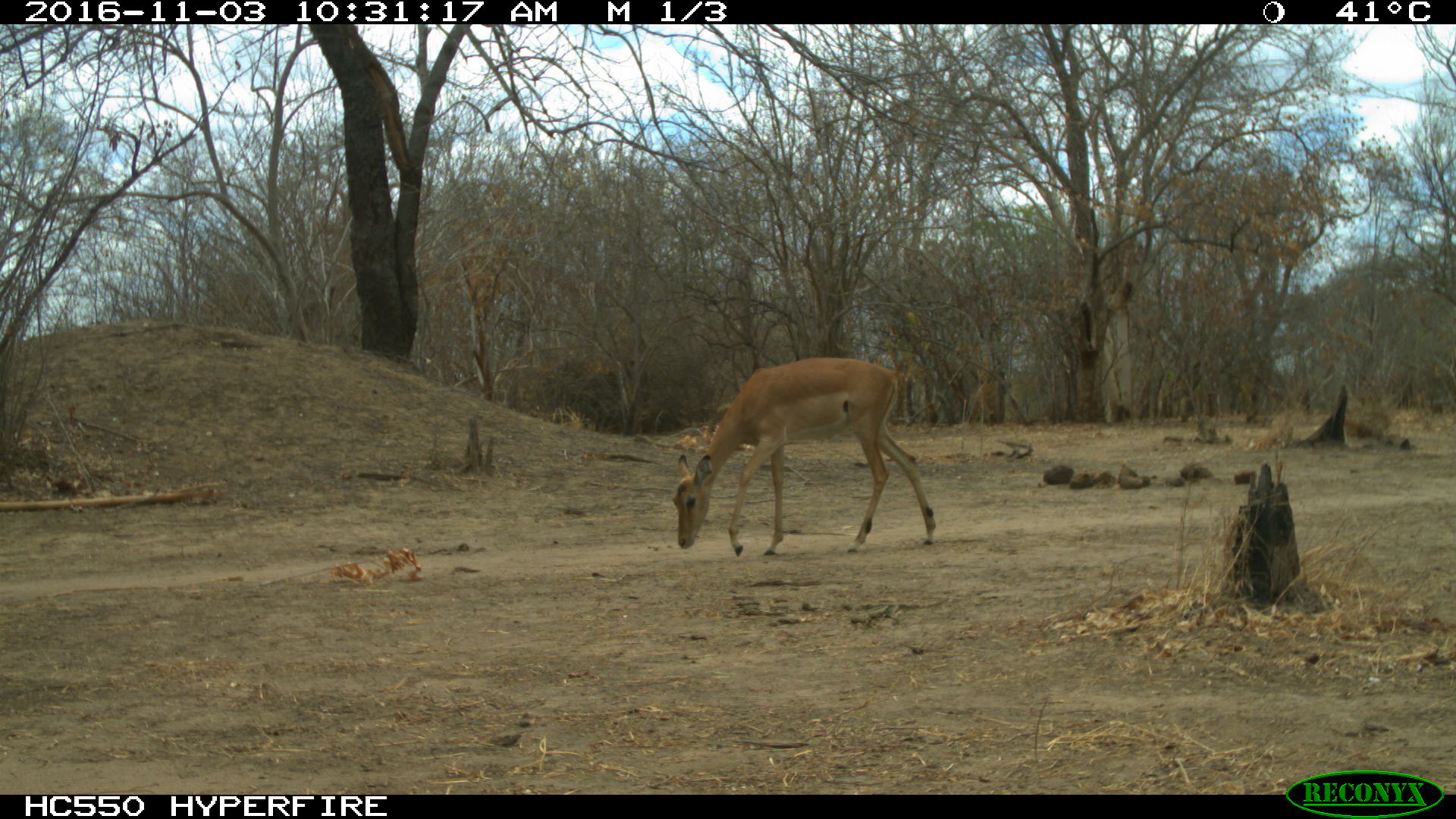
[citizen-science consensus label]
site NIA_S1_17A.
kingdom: Animalia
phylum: Chordata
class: Mammalia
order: Artiodactyla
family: Bovidae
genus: Aepyceros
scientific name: Aepyceros melampus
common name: impala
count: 1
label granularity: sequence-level